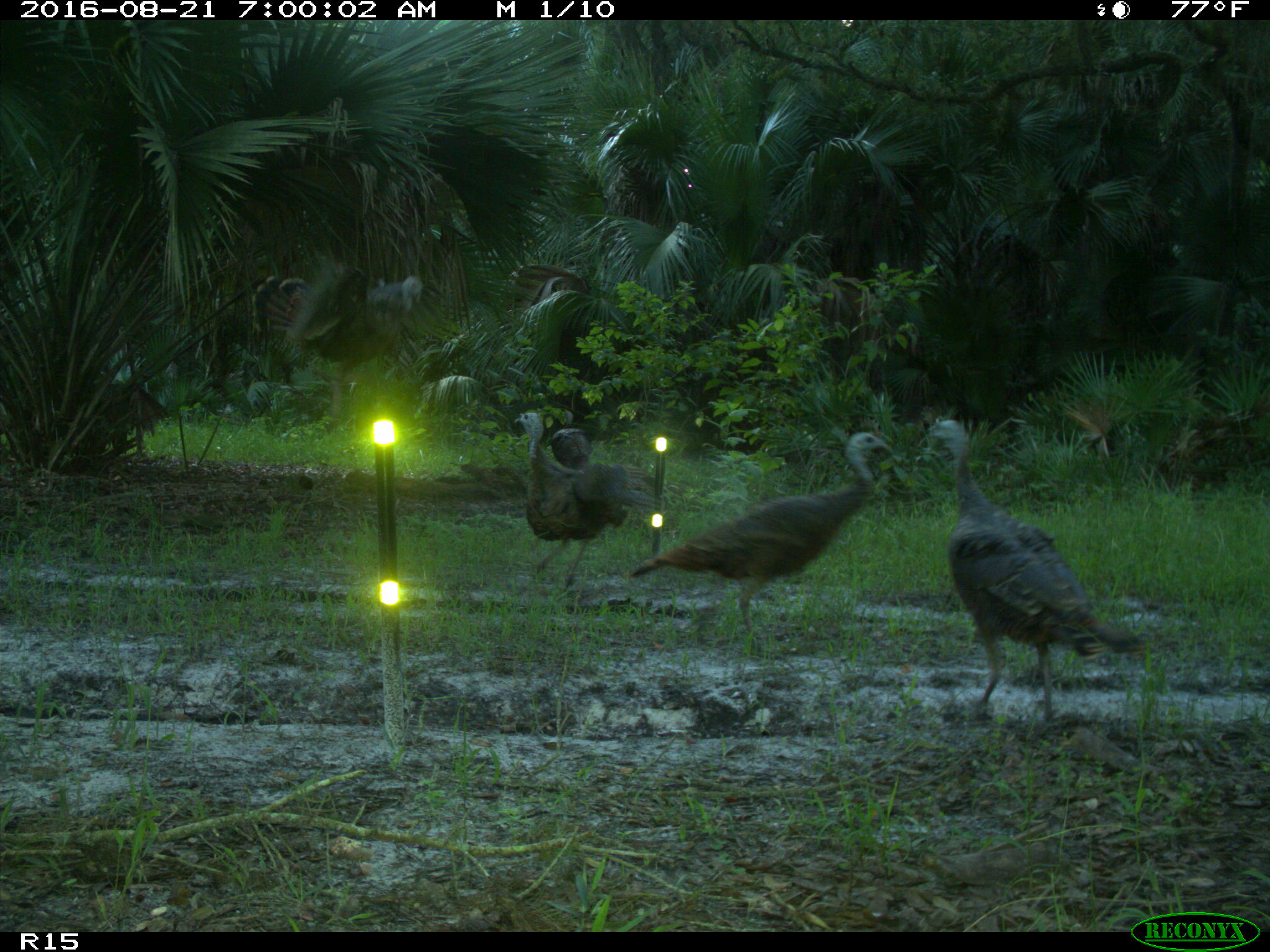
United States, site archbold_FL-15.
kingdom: Animalia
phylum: Chordata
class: Aves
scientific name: Aves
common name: birds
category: unidentified bird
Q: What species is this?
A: Unidentified bird (birds) (Aves).